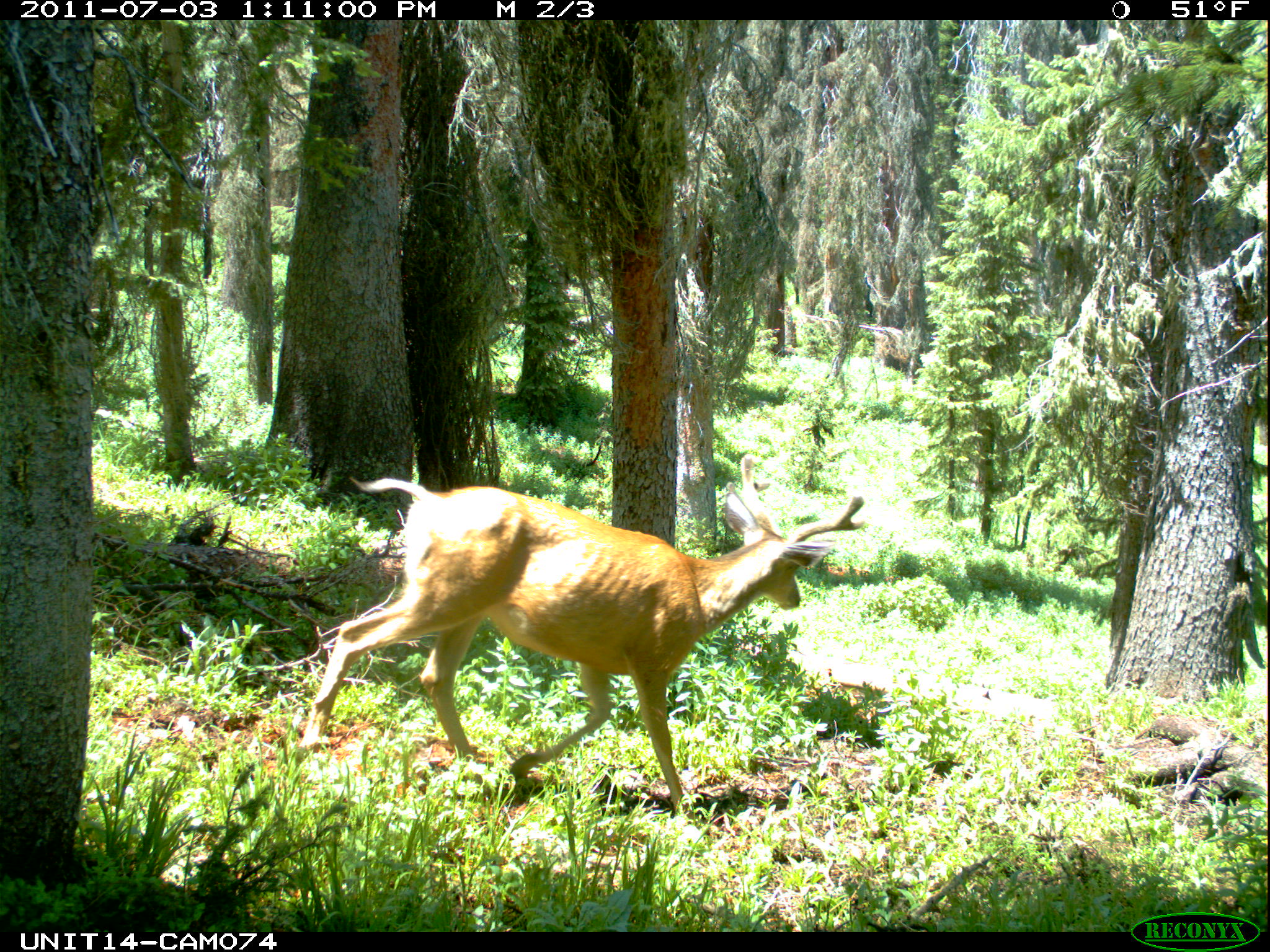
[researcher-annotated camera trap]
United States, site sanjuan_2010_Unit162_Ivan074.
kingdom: Animalia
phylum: Chordata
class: Mammalia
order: Artiodactyla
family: Cervidae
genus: Odocoileus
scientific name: Odocoileus hemionus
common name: mule deer